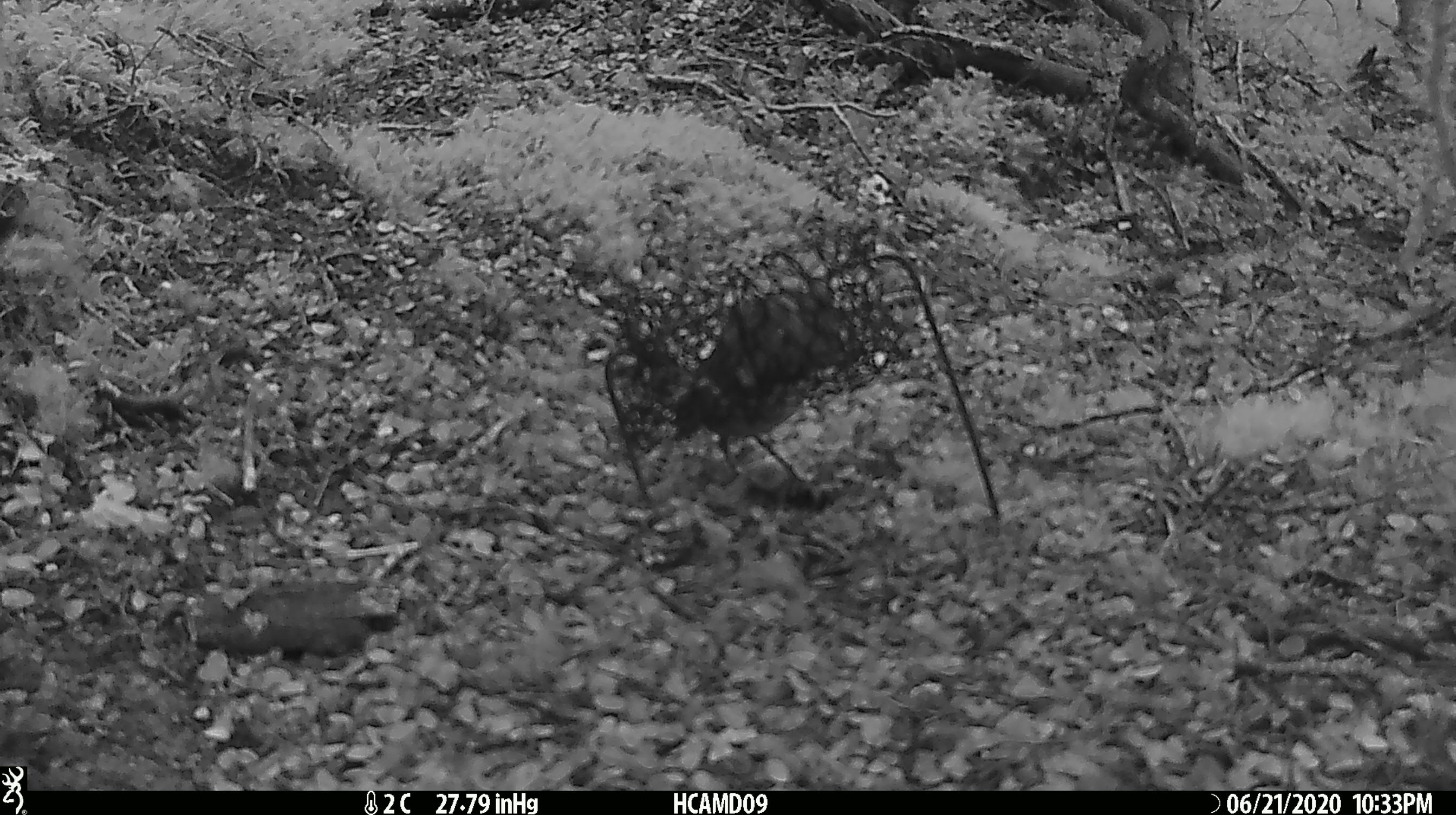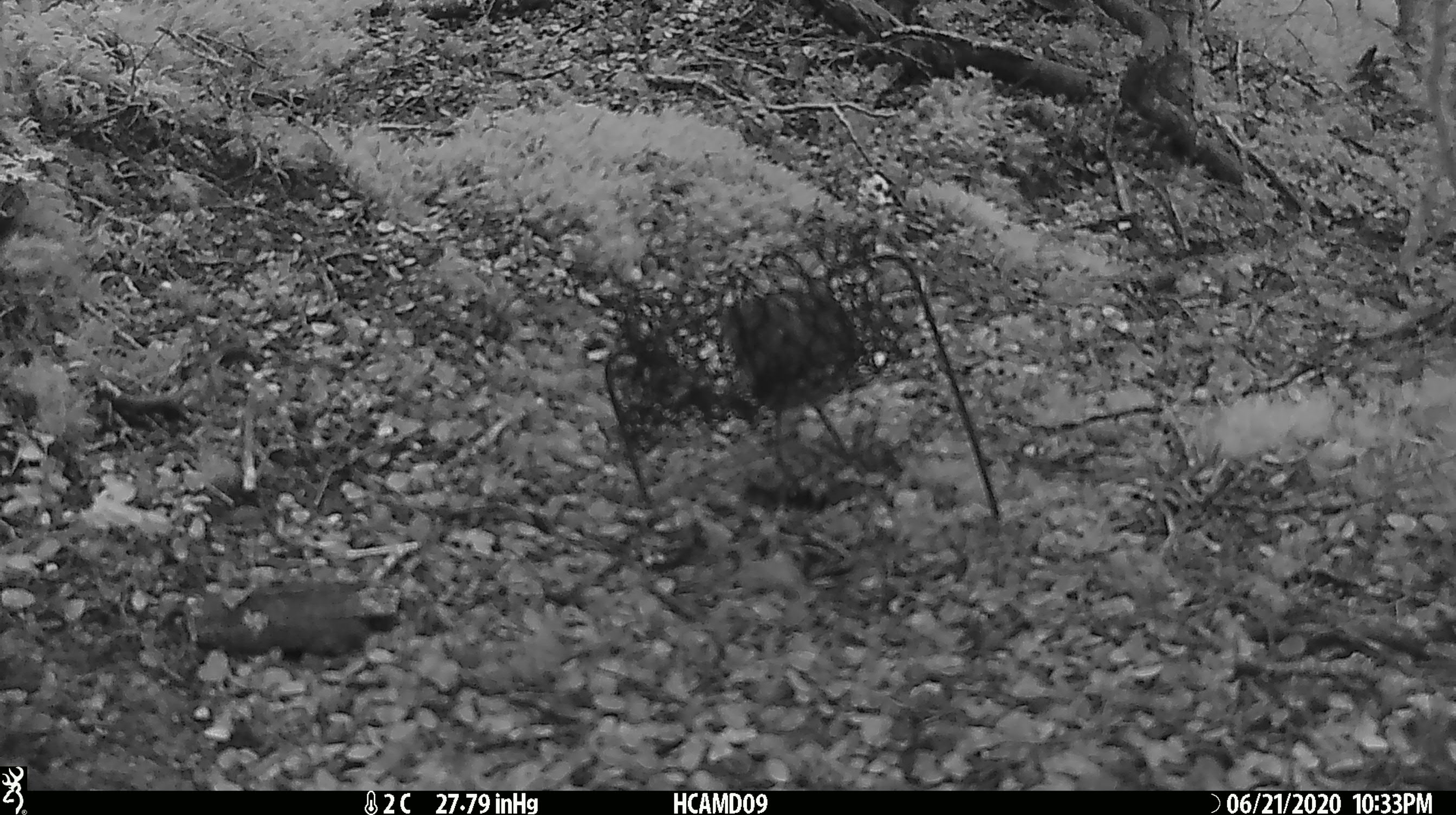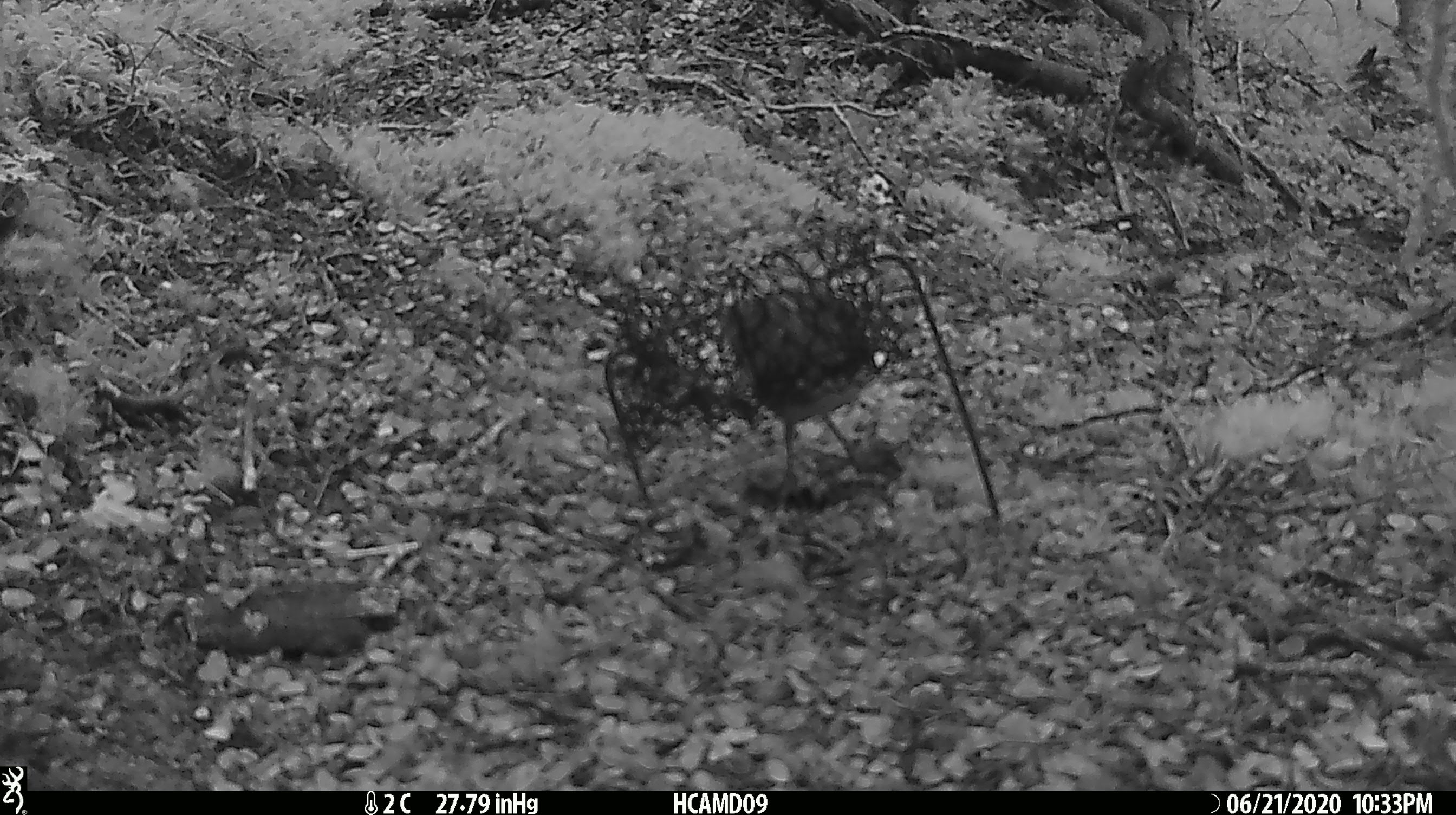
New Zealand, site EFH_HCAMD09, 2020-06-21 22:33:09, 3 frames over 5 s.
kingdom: Animalia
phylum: Chordata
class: Aves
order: Passeriformes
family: Petroicidae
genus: Petroica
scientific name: Petroica australis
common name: new zealand robin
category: robin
Robin (new zealand robin) (Petroica australis).